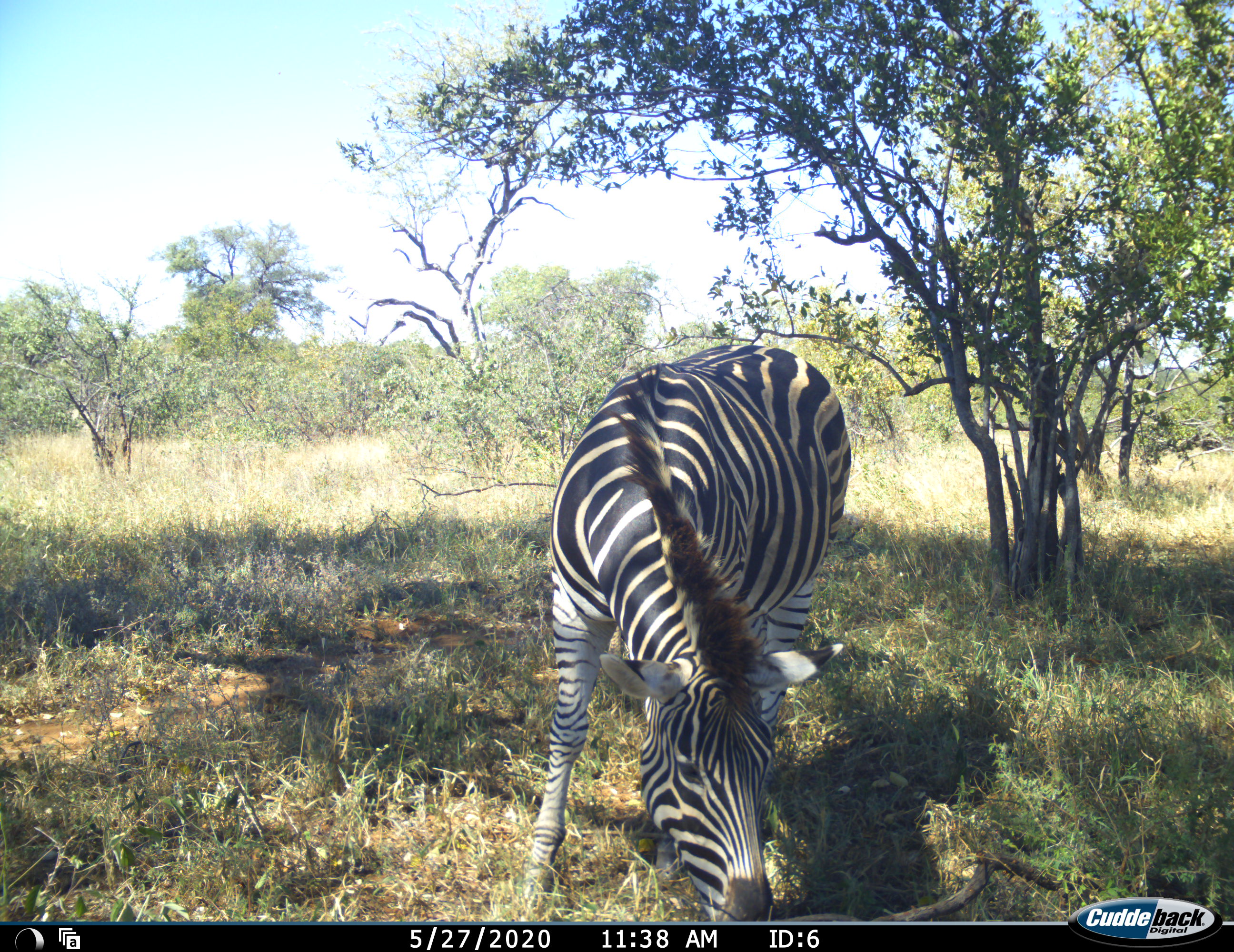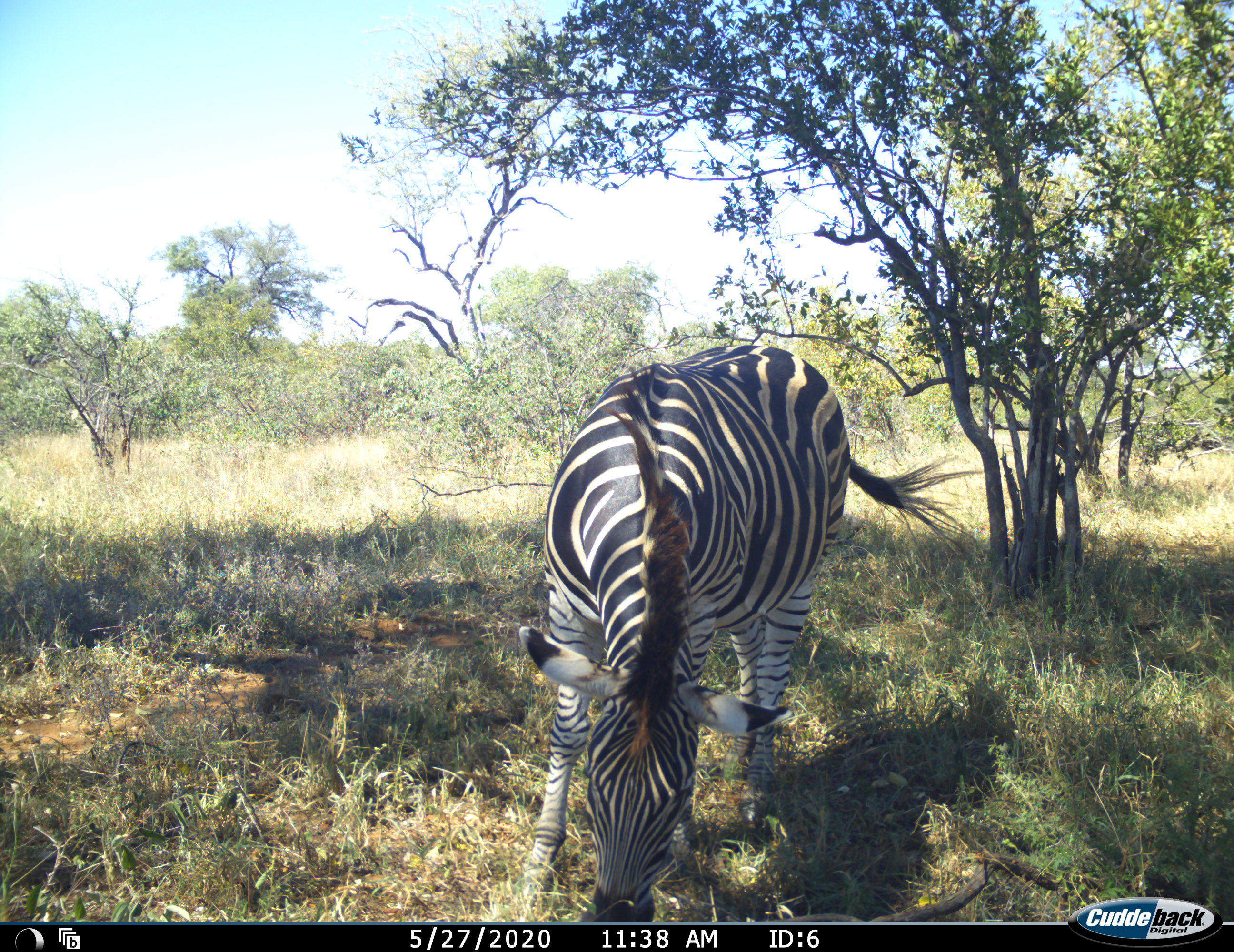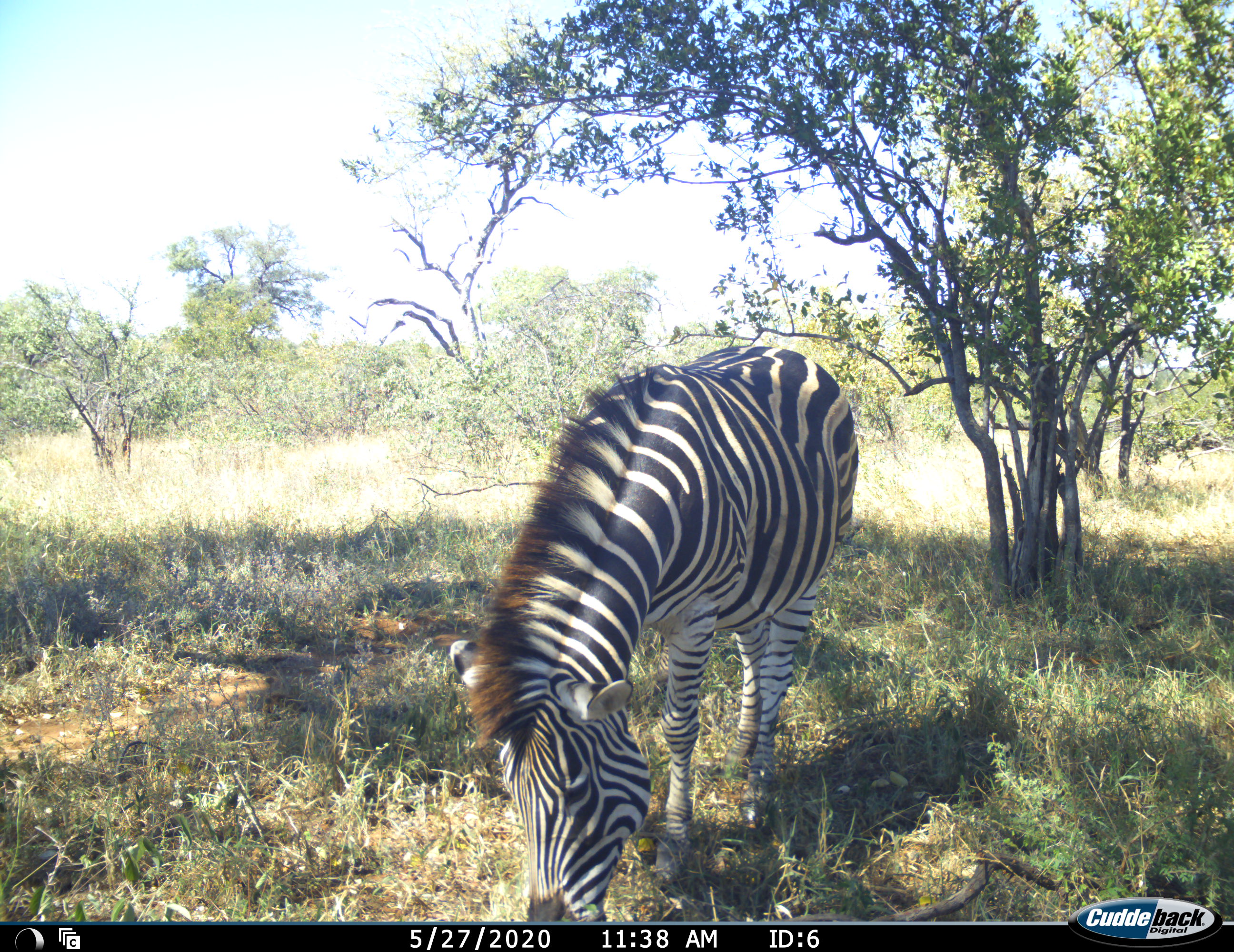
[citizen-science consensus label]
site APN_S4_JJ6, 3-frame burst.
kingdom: Animalia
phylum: Chordata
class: Mammalia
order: Perissodactyla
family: Equidae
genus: Equus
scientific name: Equus quagga burchellii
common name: burchell's zebra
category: zebraburchells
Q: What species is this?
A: Zebraburchells (burchell's zebra) (Equus quagga burchellii).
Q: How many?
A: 1.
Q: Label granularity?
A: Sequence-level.